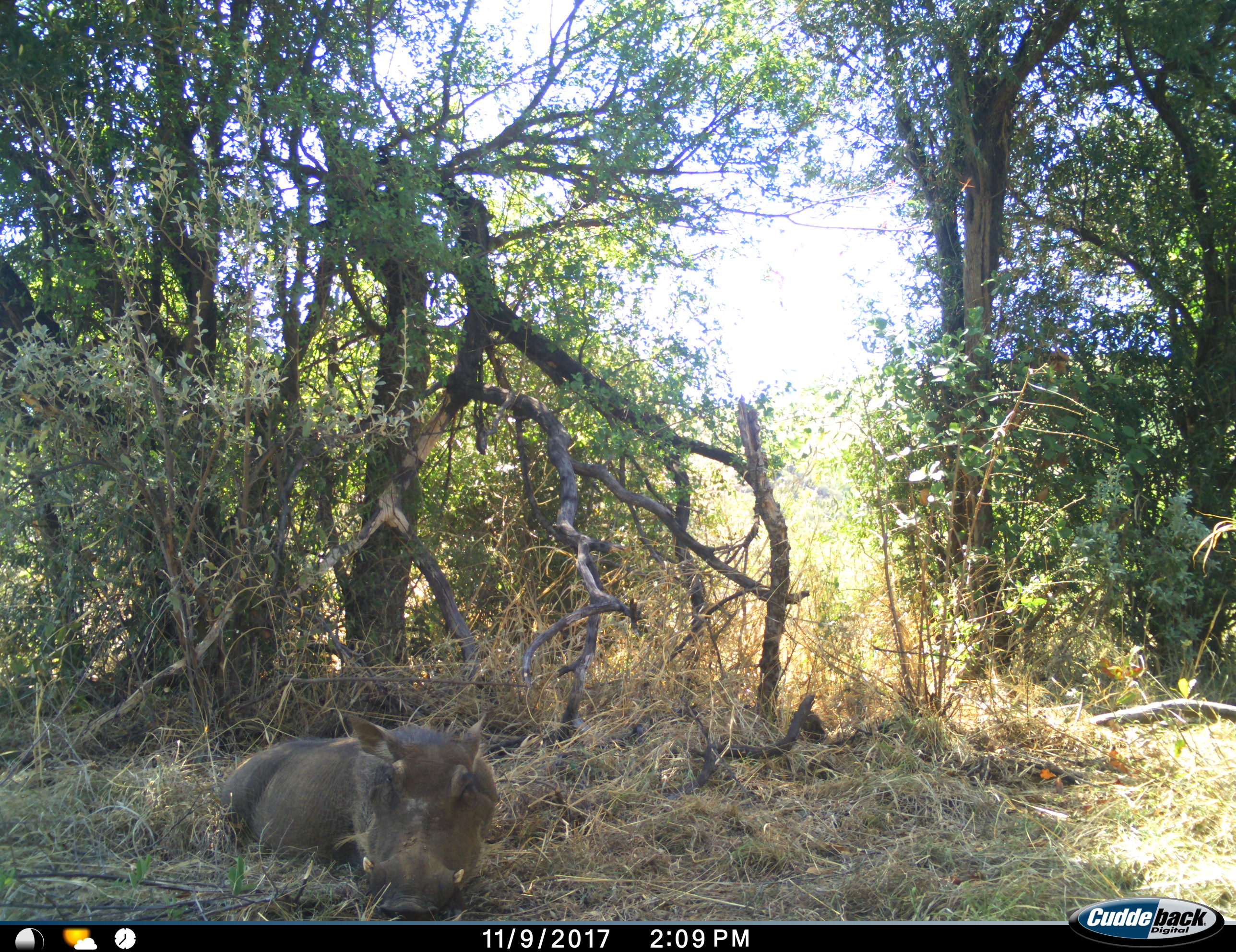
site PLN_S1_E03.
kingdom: Animalia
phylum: Chordata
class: Mammalia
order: Artiodactyla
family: Suidae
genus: Phacochoerus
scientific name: Phacochoerus africanus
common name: warthog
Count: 1.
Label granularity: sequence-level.